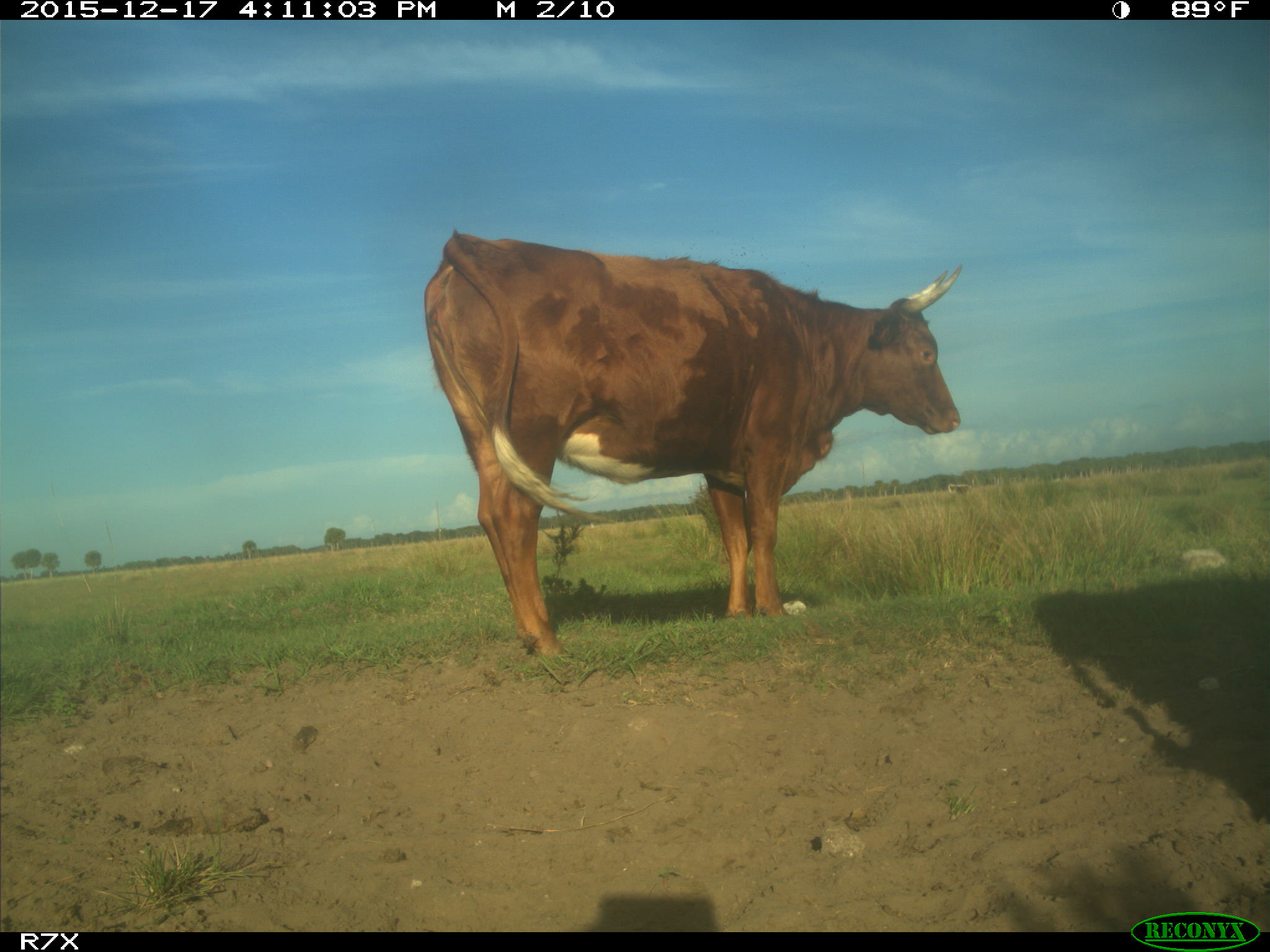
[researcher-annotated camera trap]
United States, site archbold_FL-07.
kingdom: Animalia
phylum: Chordata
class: Mammalia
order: Artiodactyla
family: Bovidae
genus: Bos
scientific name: Bos taurus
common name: domestic cow